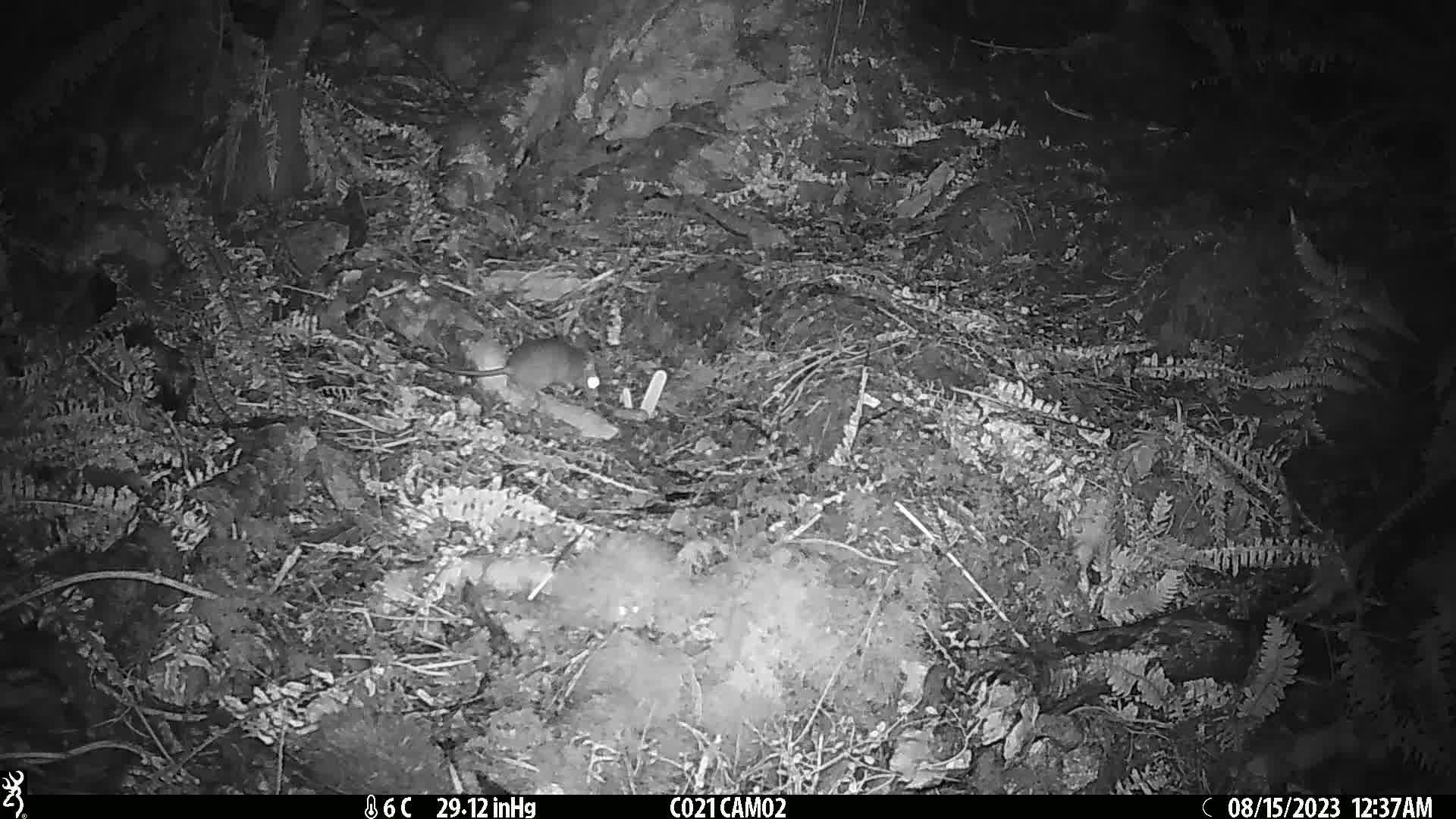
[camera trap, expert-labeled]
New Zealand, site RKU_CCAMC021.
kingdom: Animalia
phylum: Chordata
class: Mammalia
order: Rodentia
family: Muridae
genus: Rattus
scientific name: Rattus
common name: rat